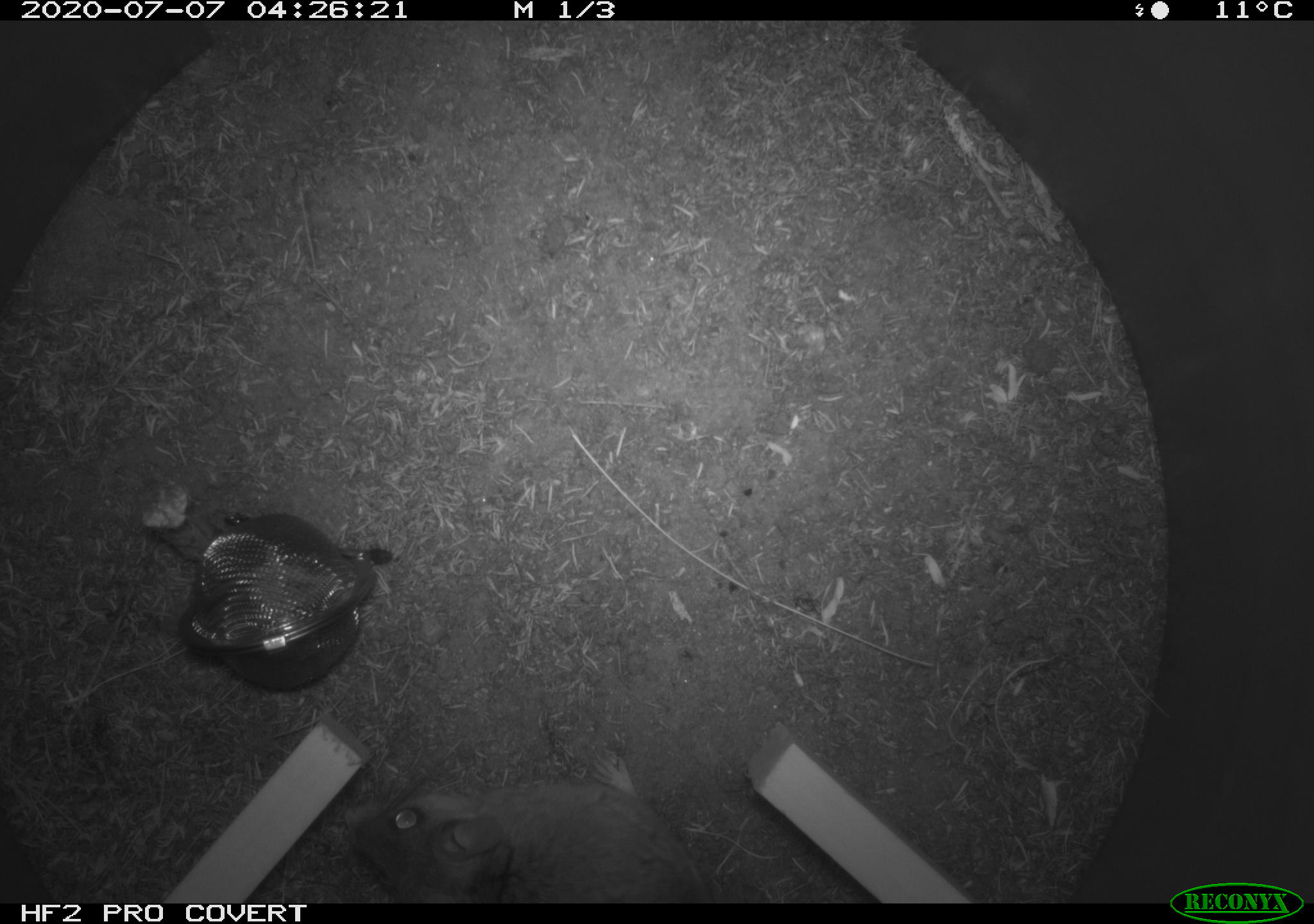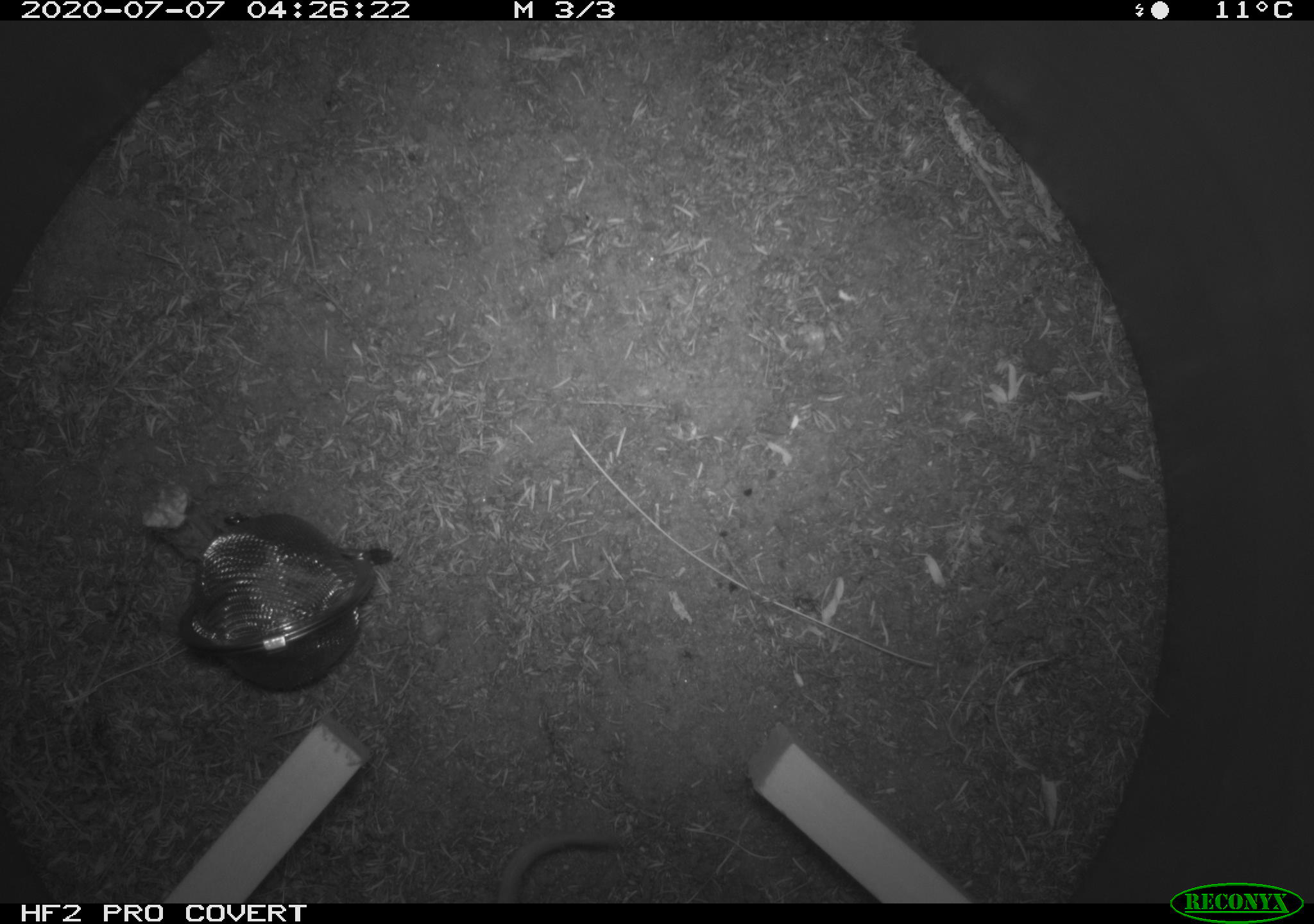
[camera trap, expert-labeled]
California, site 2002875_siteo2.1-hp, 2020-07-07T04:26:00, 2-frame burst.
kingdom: Animalia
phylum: Chordata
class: Mammalia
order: Rodentia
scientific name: Rodentia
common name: rodent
Rodent (Rodentia).